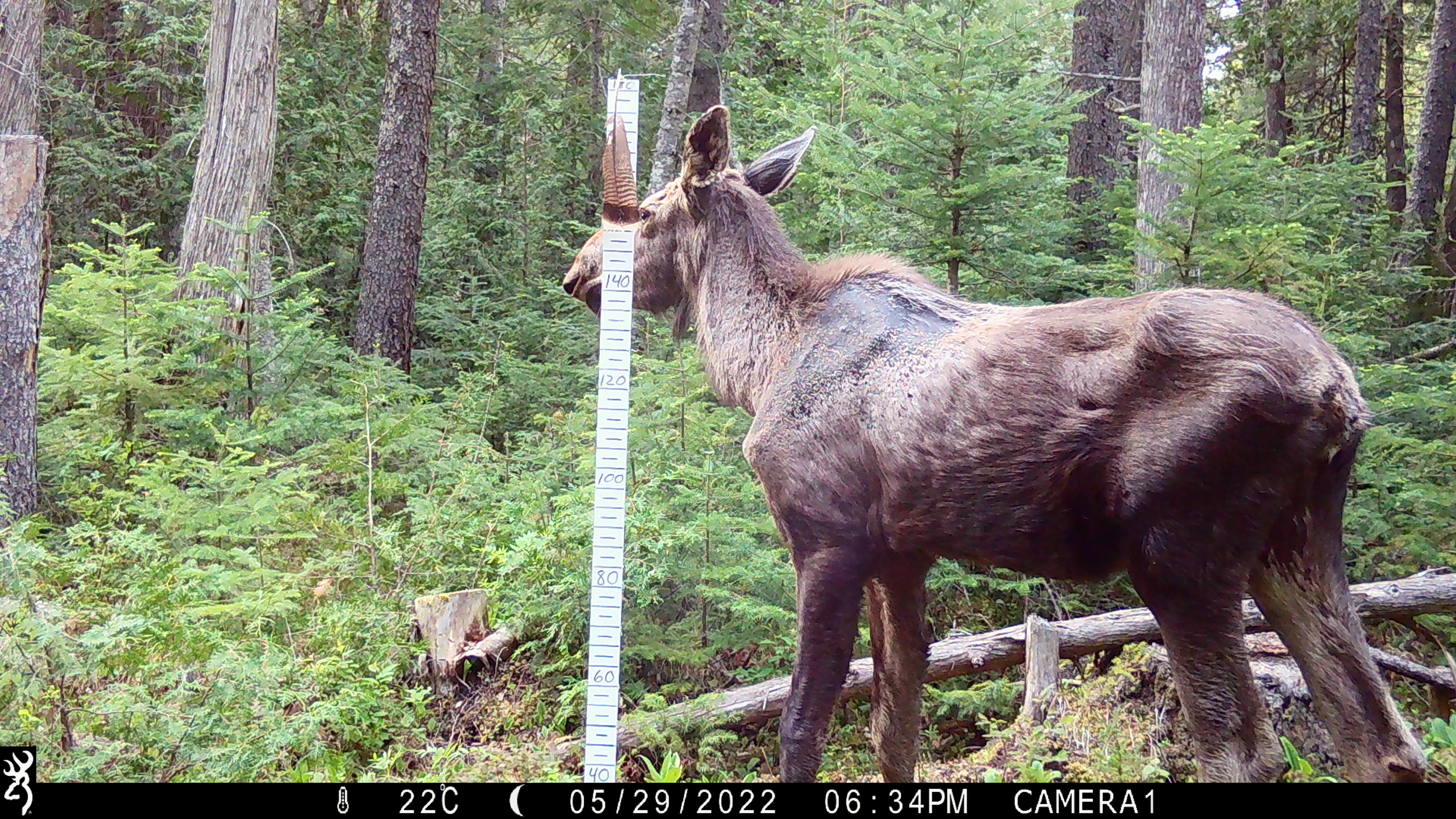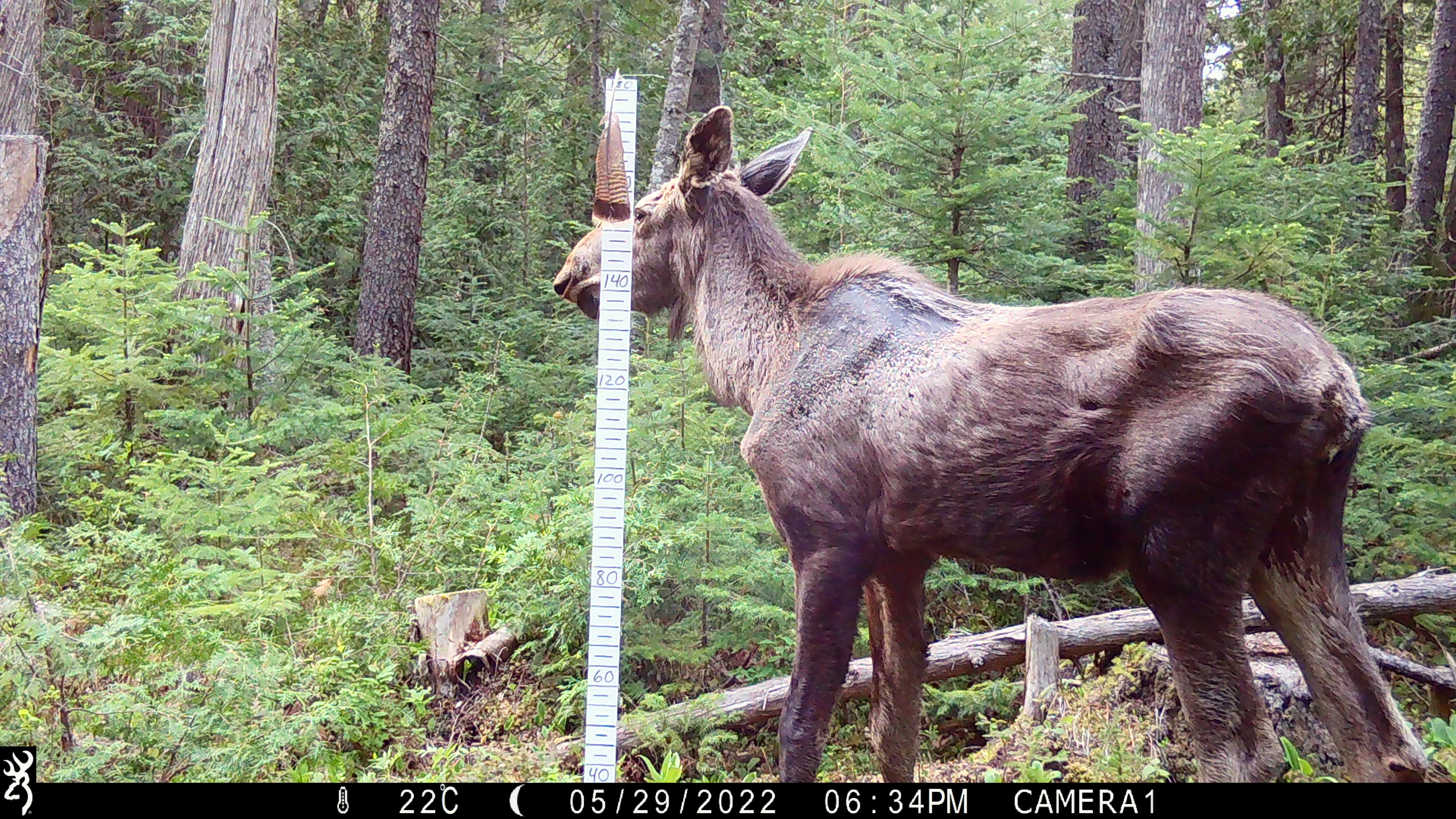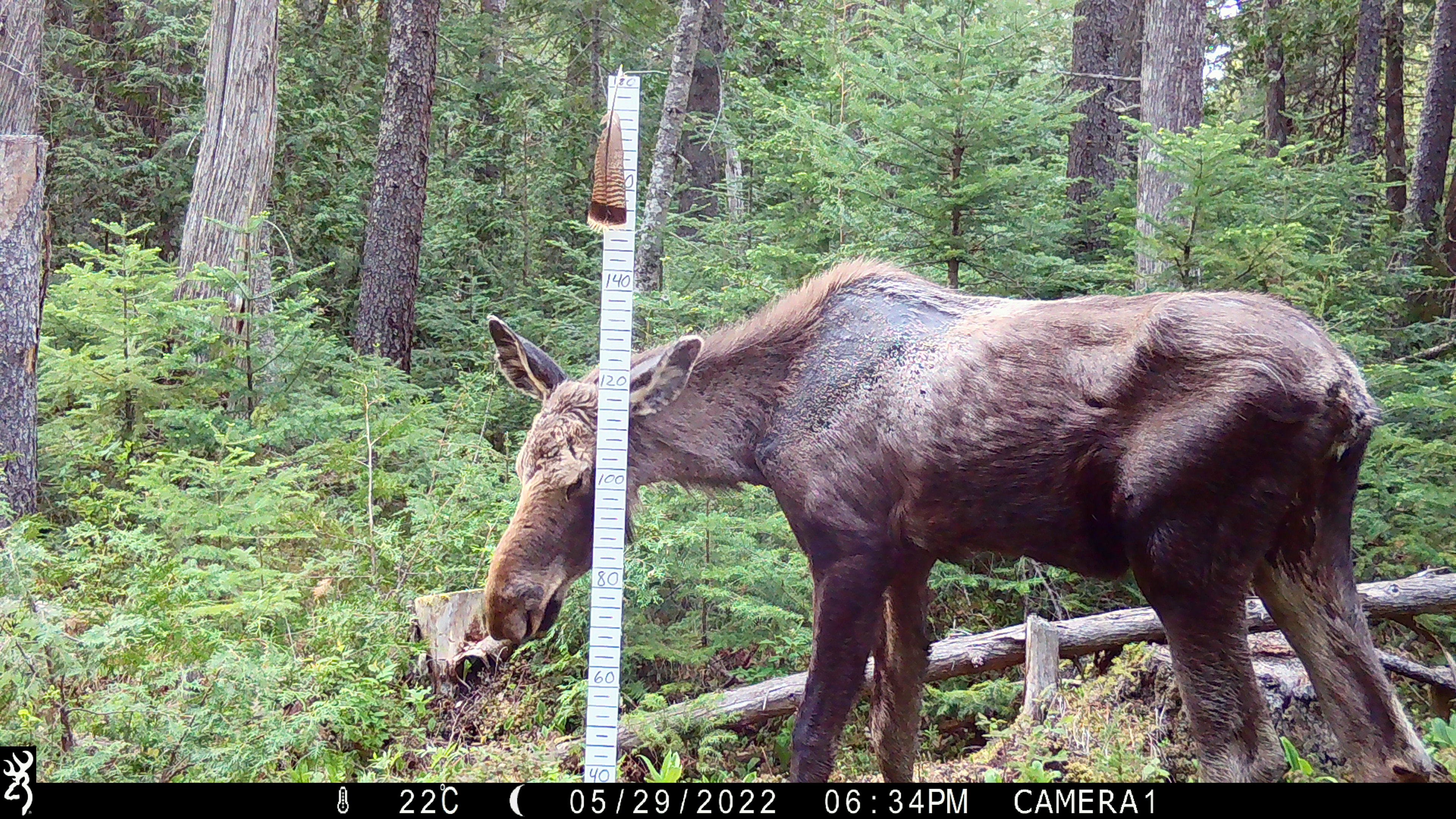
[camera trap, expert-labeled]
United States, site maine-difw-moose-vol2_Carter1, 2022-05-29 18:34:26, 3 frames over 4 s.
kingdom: Animalia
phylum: Chordata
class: Mammalia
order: Artiodactyla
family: Cervidae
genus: Alces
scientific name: Alces alces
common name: moose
Moose (Alces alces).